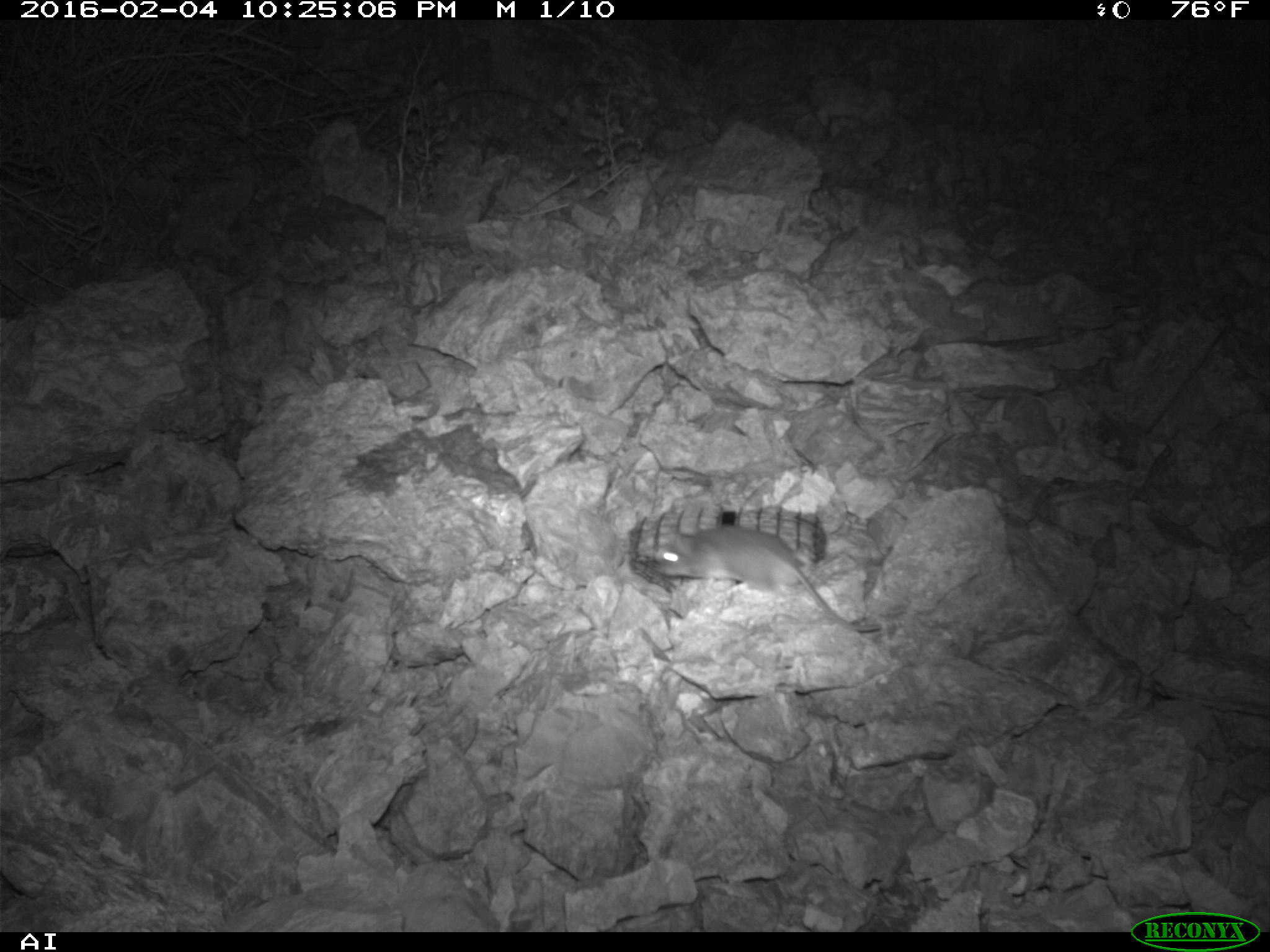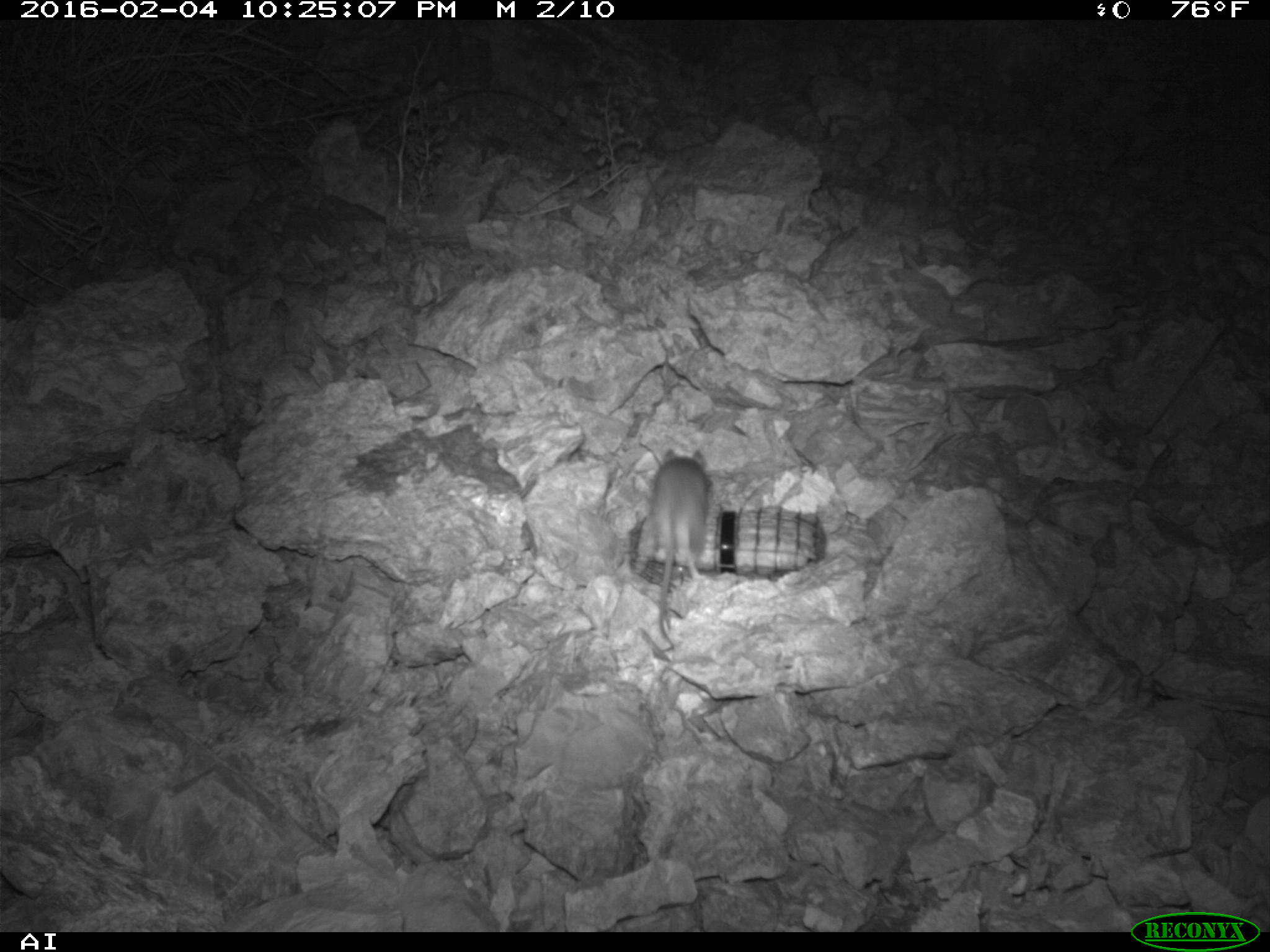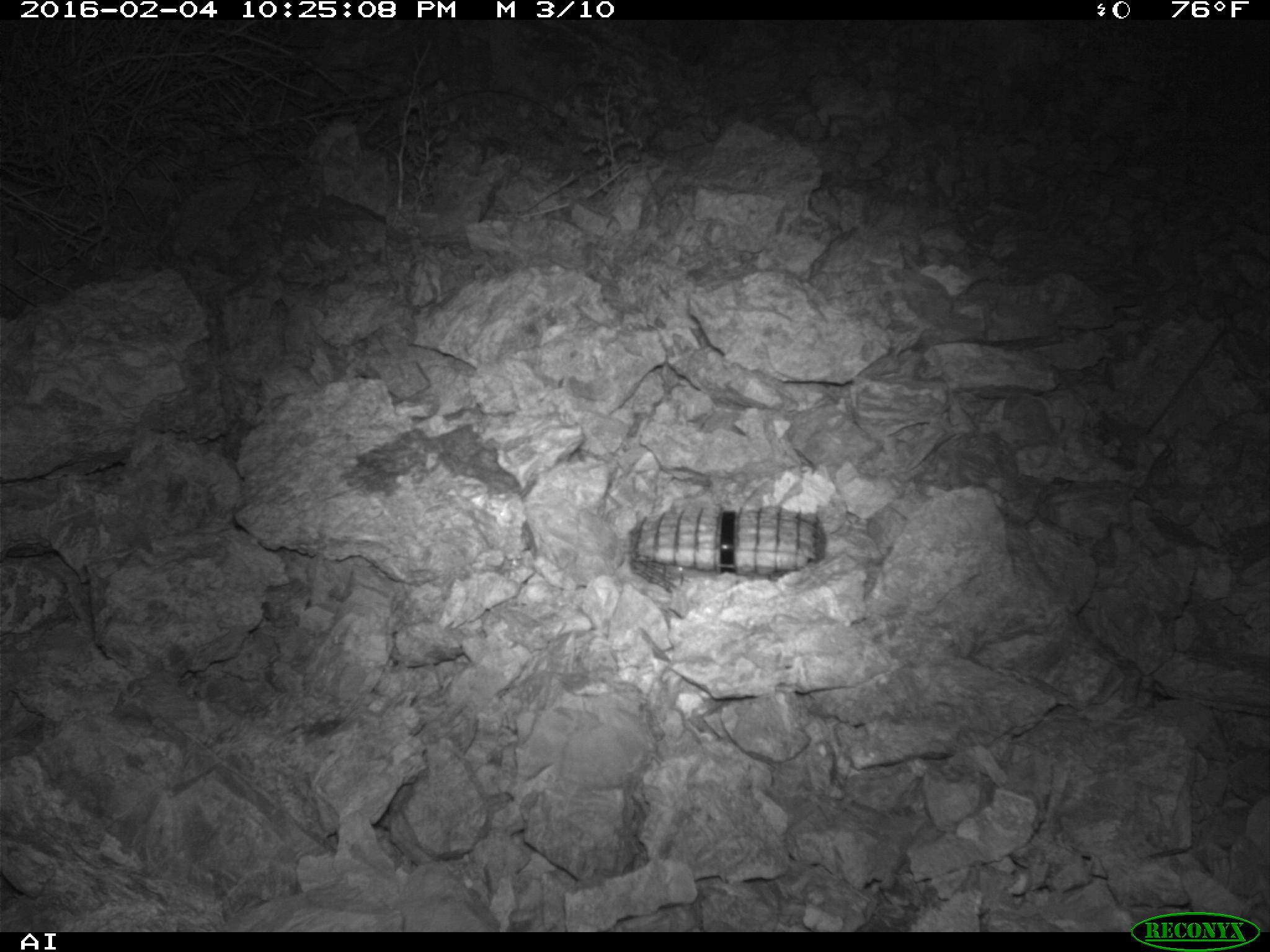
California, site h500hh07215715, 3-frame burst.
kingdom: Animalia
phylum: Chordata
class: Mammalia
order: Rodentia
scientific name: Rodentia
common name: rodent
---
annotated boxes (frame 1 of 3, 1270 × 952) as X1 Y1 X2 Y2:
rodent: 653 523 880 632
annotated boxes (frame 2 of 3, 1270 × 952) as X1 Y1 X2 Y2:
rodent: 631 447 709 647